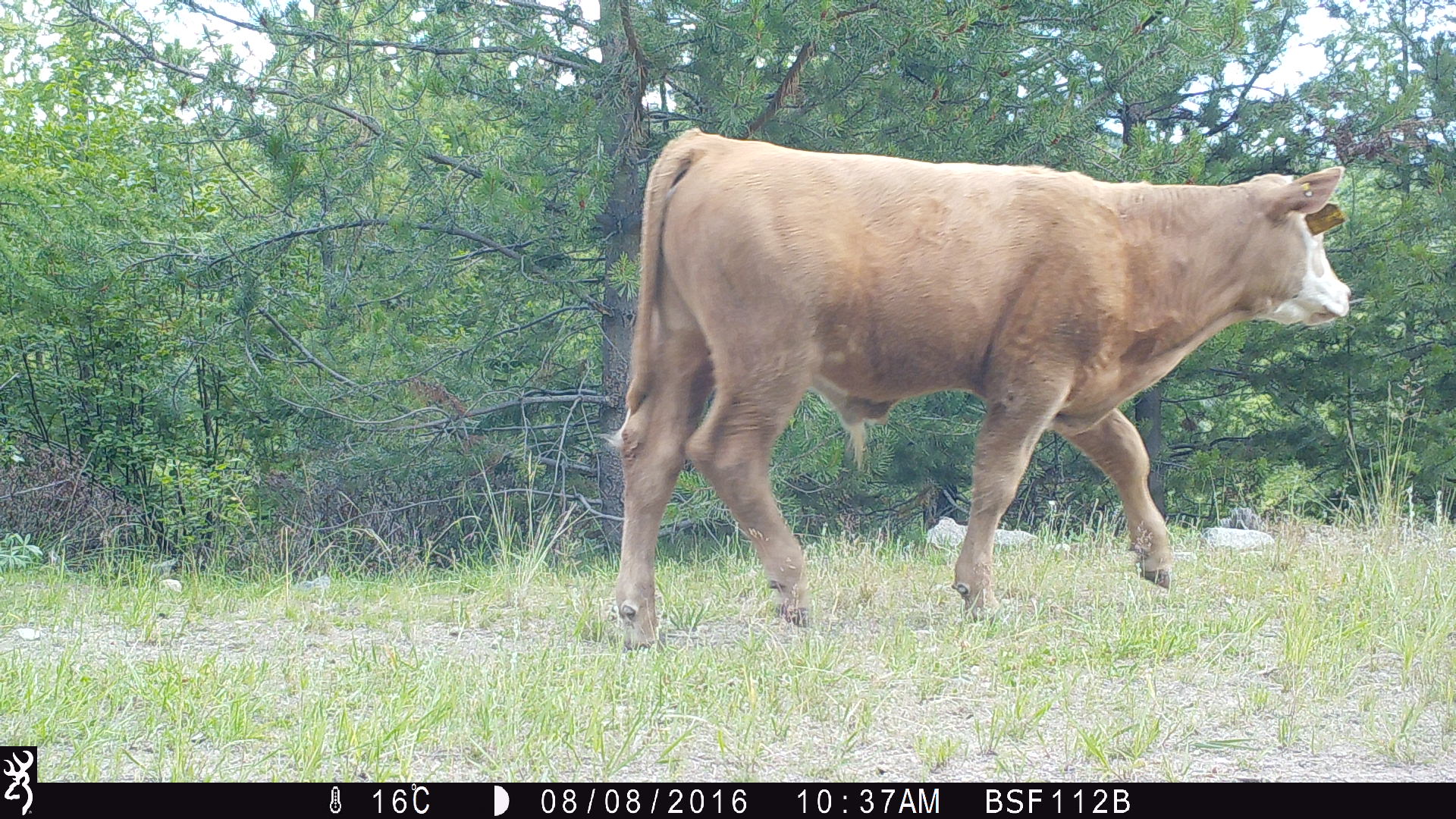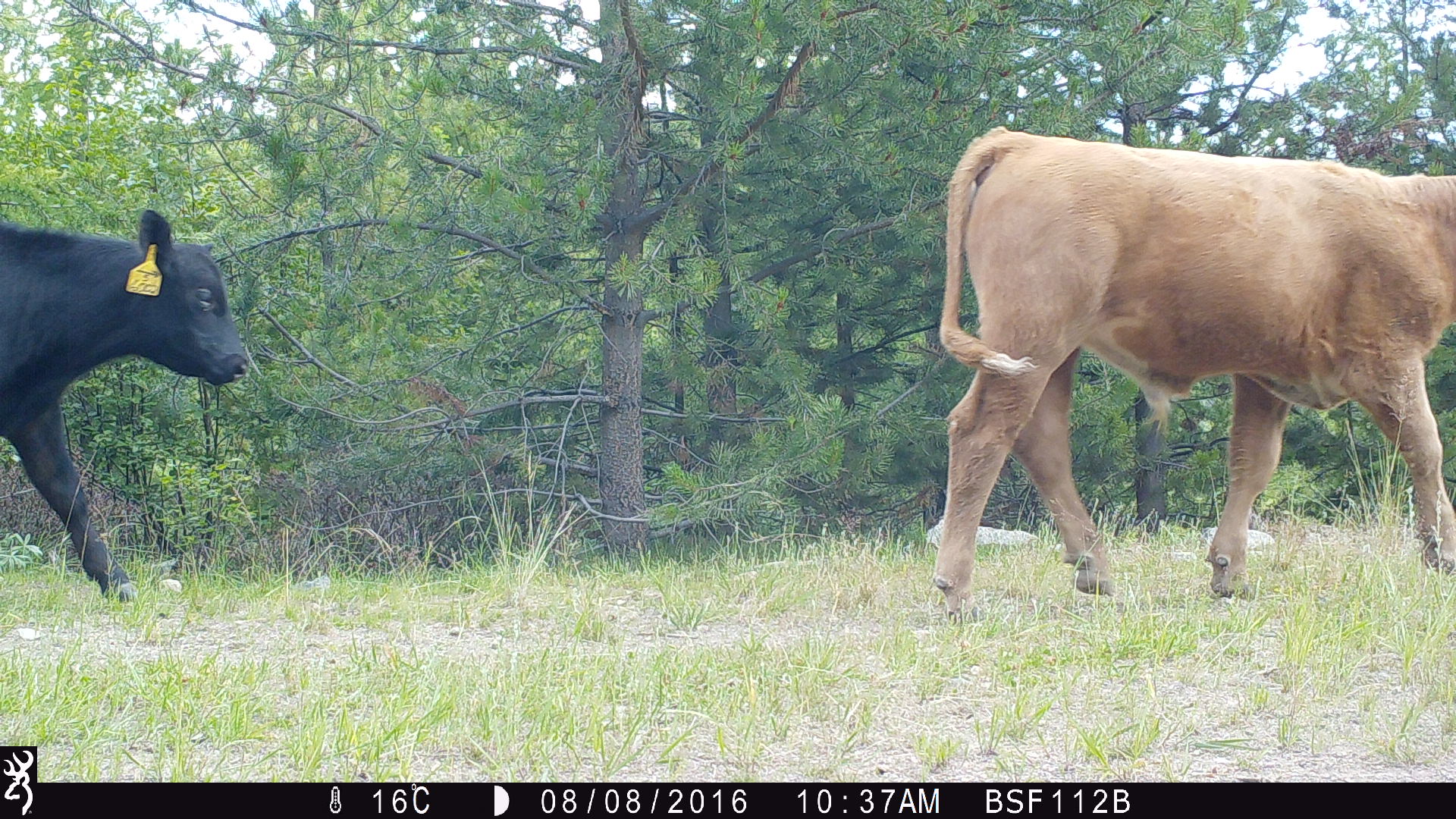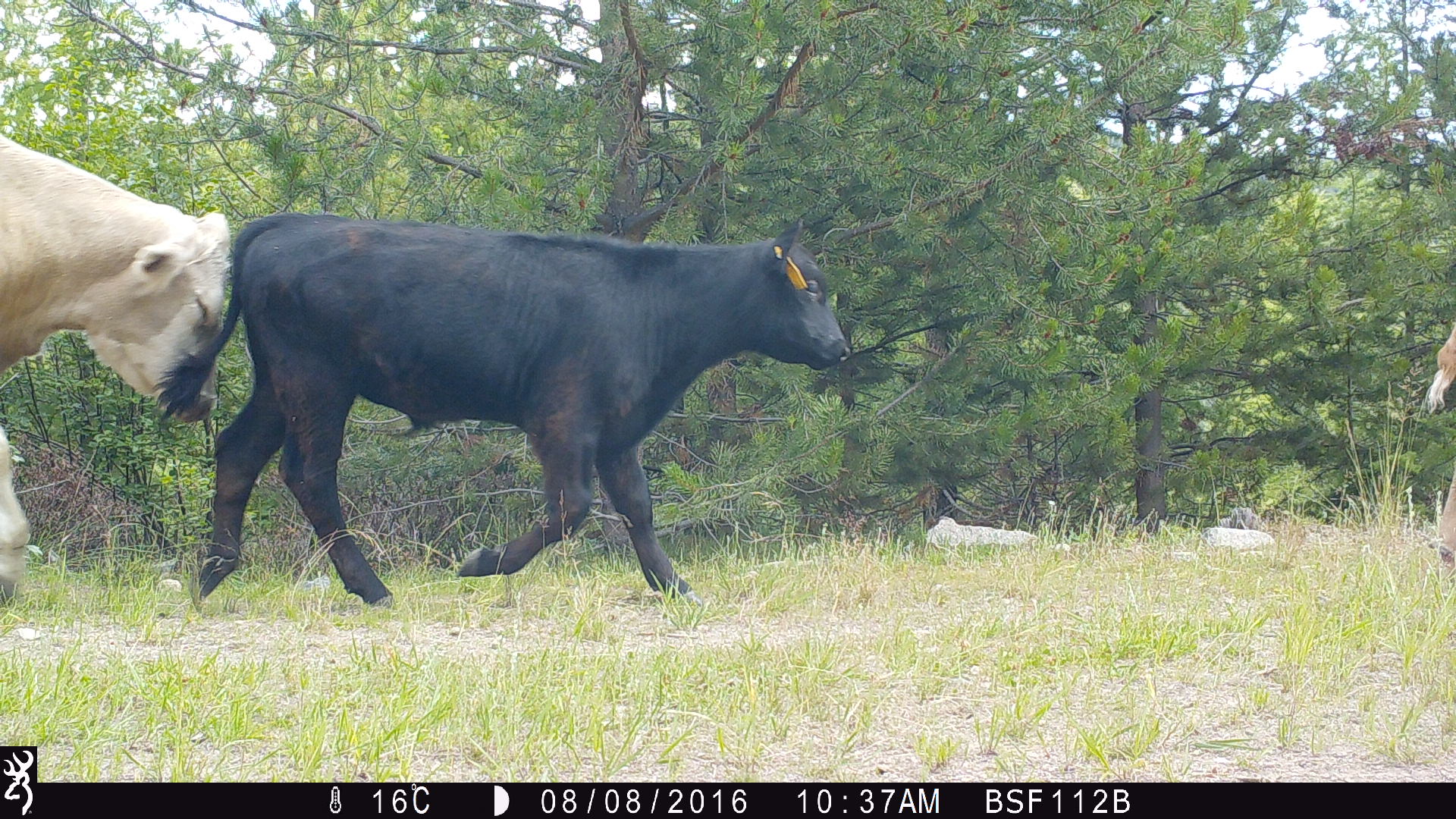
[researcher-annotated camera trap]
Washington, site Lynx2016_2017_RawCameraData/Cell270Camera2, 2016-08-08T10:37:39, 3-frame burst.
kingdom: Animalia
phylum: Chordata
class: Mammalia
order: Artiodactyla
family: Bovidae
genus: Bos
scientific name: Bos taurus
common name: domestic cattle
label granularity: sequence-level